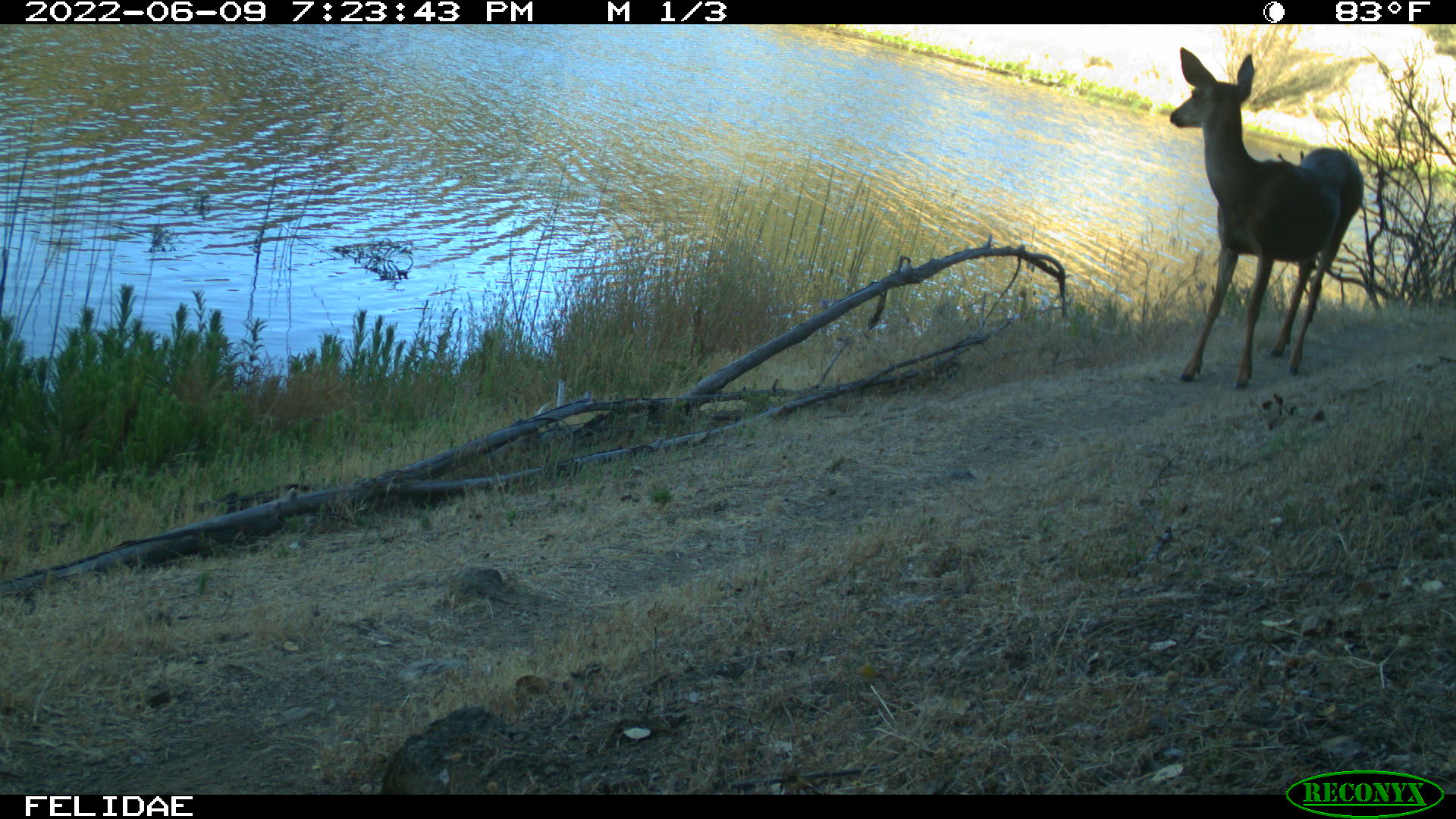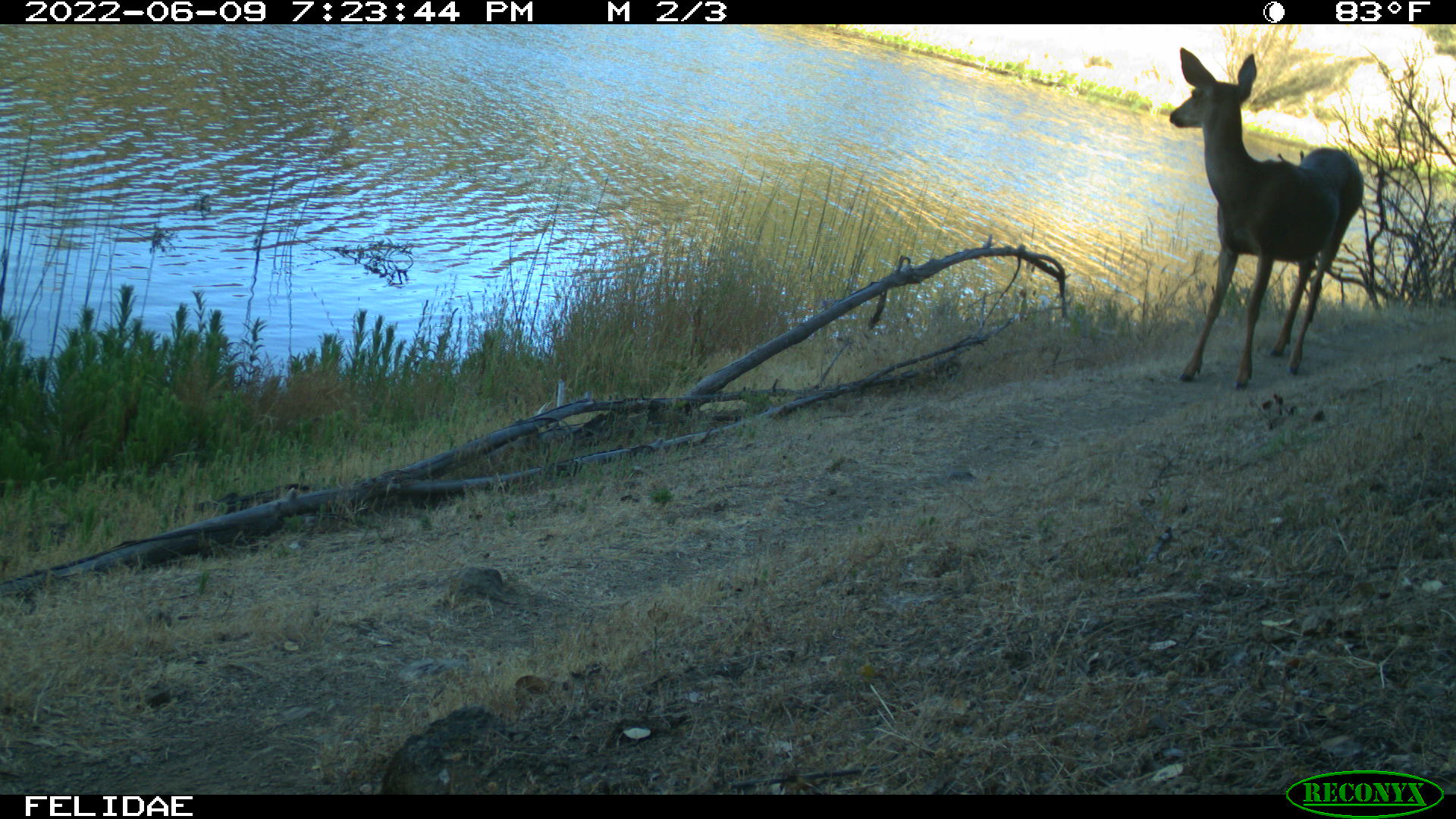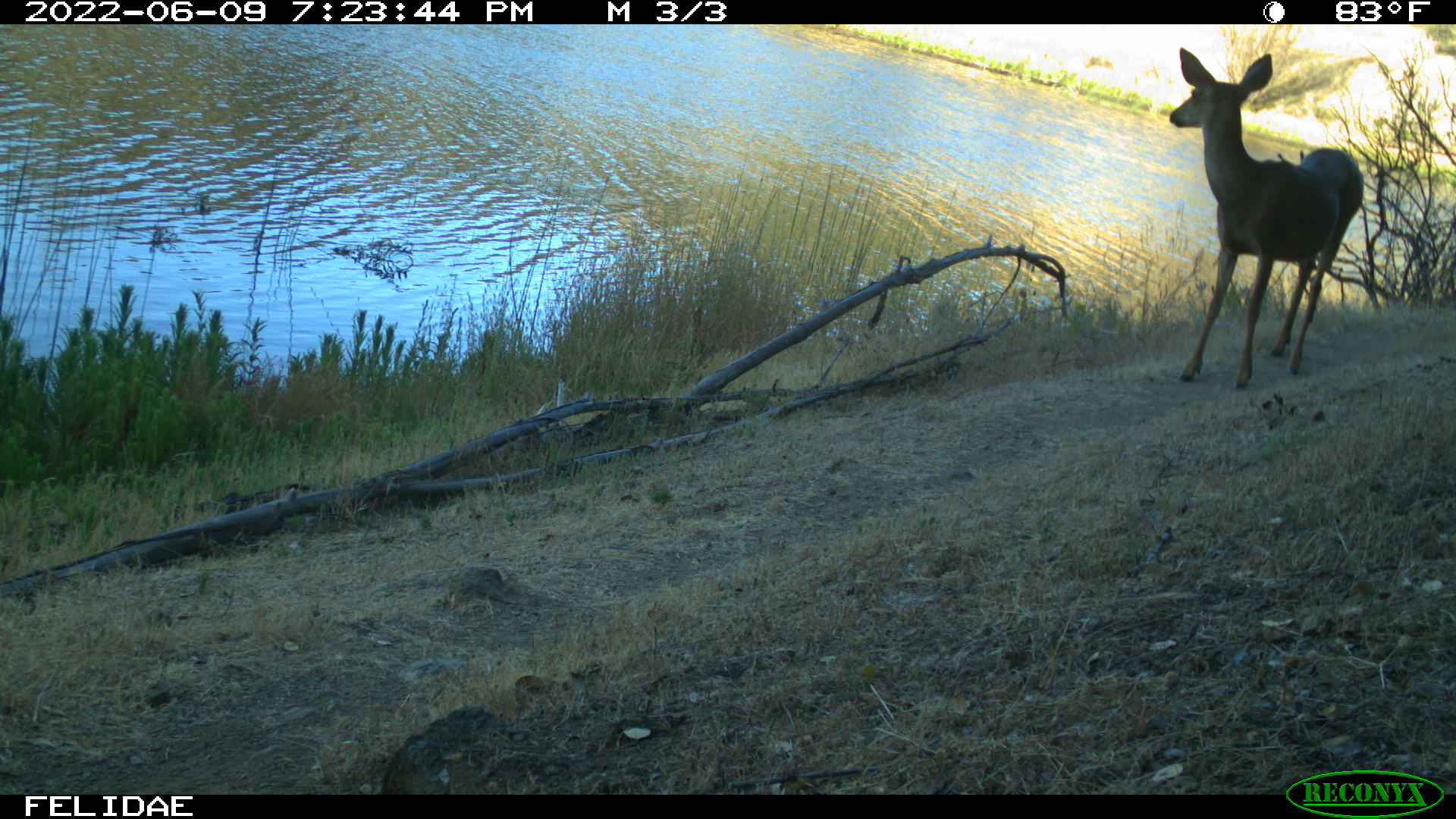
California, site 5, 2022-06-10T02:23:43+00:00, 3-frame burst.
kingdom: Animalia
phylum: Chordata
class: Mammalia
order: Artiodactyla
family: Cervidae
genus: Odocoileus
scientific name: Odocoileus hemionus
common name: mule deer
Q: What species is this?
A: Mule deer (Odocoileus hemionus).